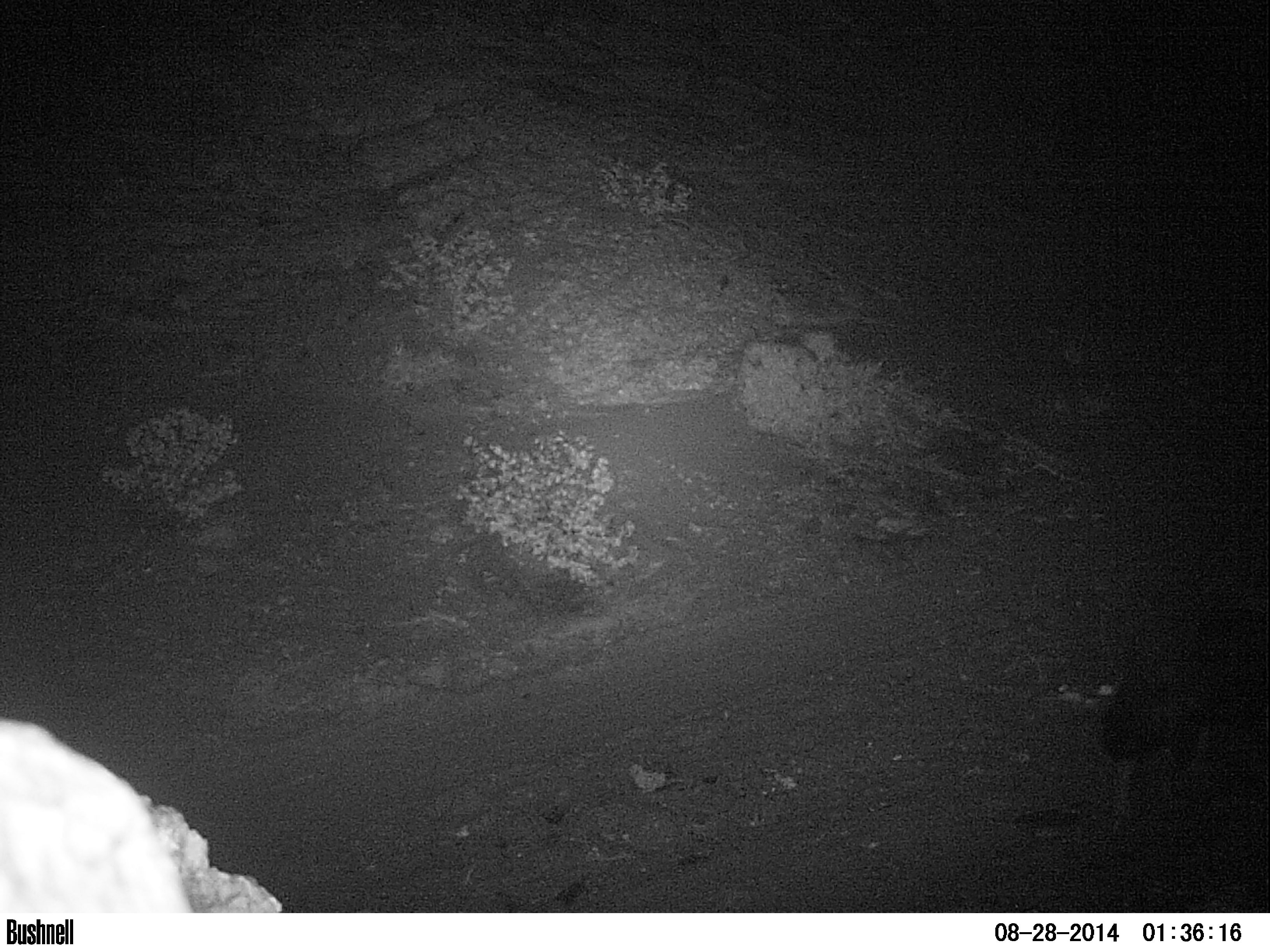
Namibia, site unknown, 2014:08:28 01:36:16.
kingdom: Animalia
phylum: Chordata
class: Mammalia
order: Carnivora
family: Hyaenidae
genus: Parahyaena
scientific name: Parahyaena brunnea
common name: brown hyena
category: hyaena brunnea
Hyaena brunnea (brown hyena) (Parahyaena brunnea).